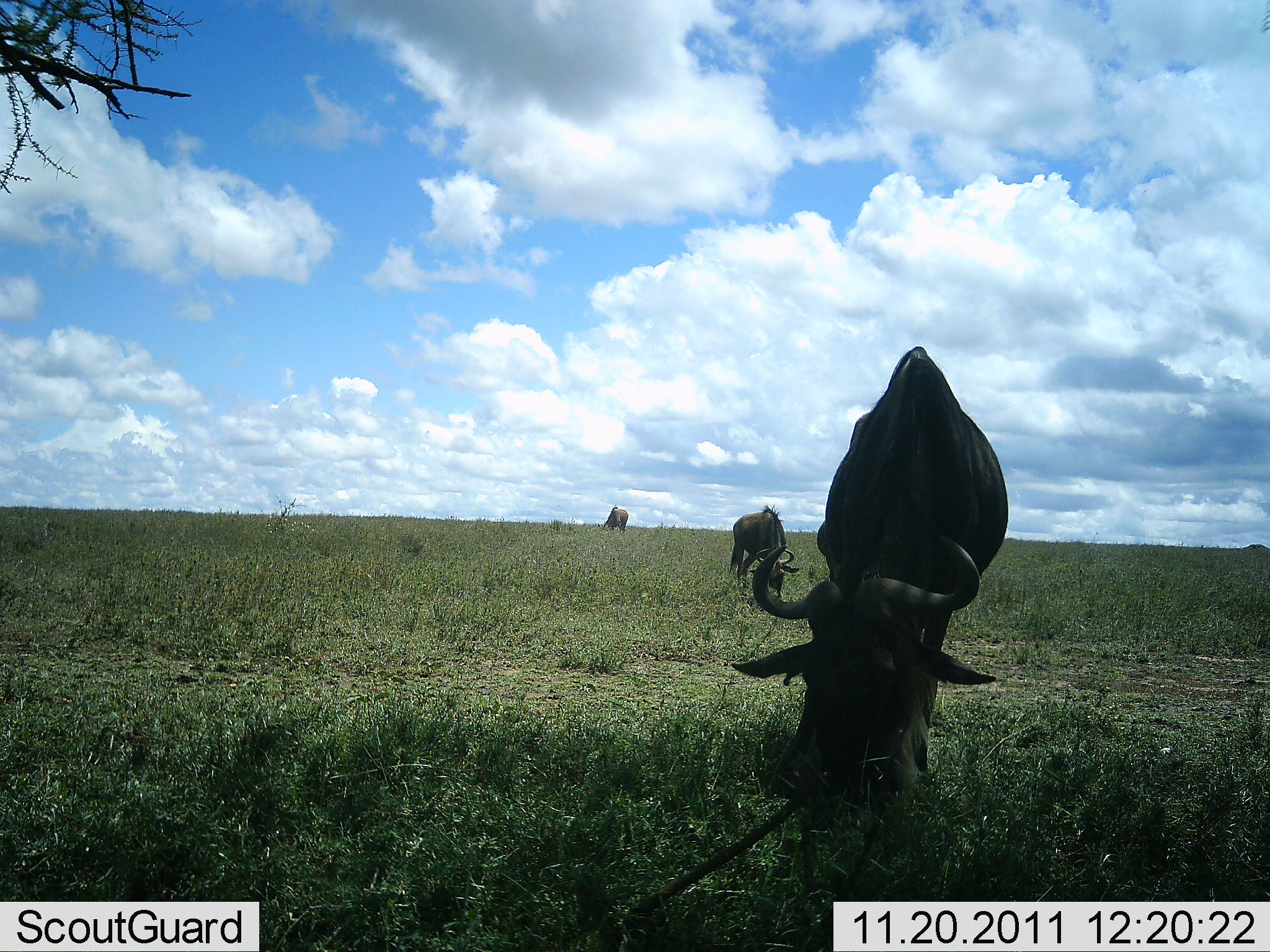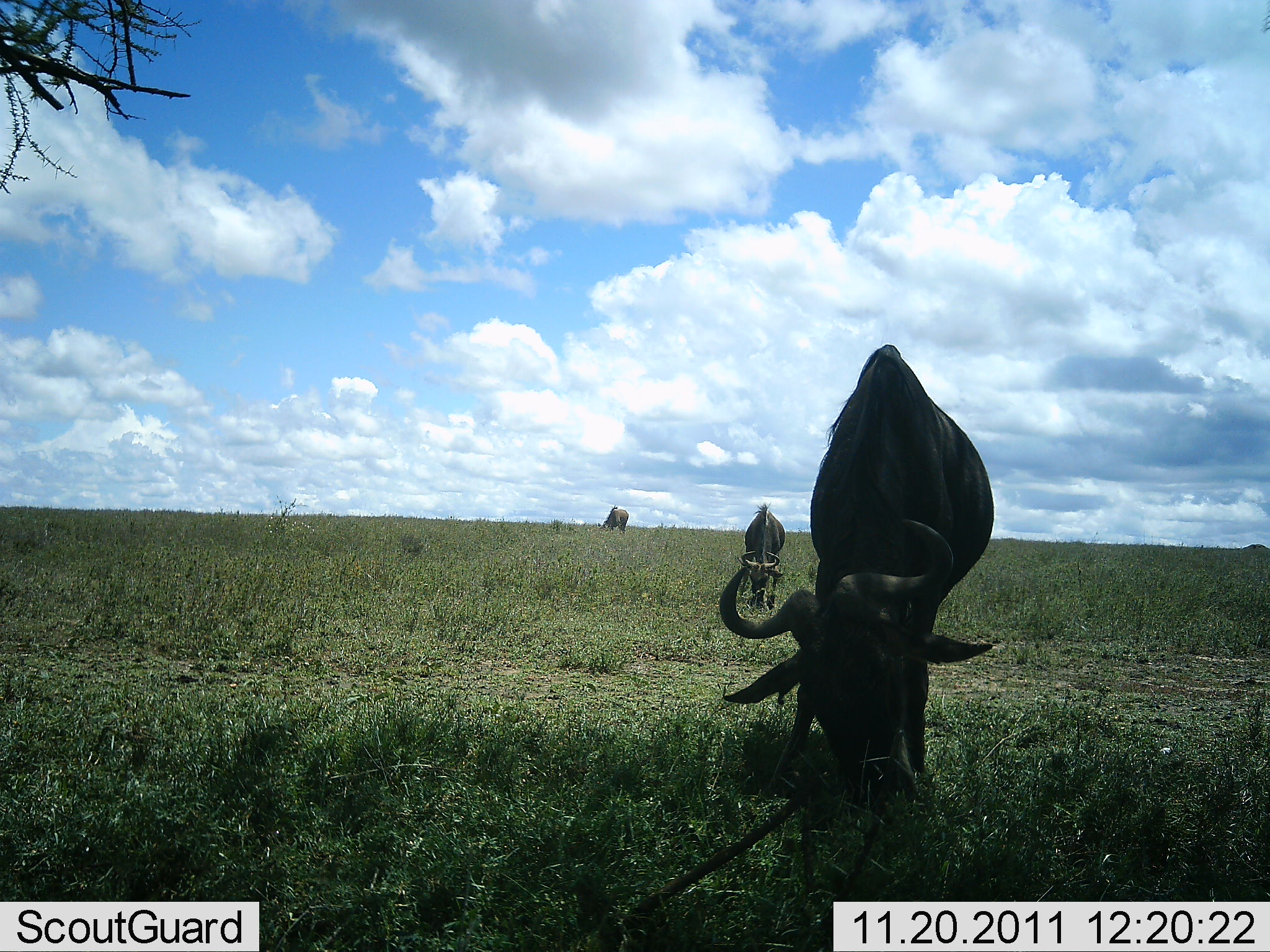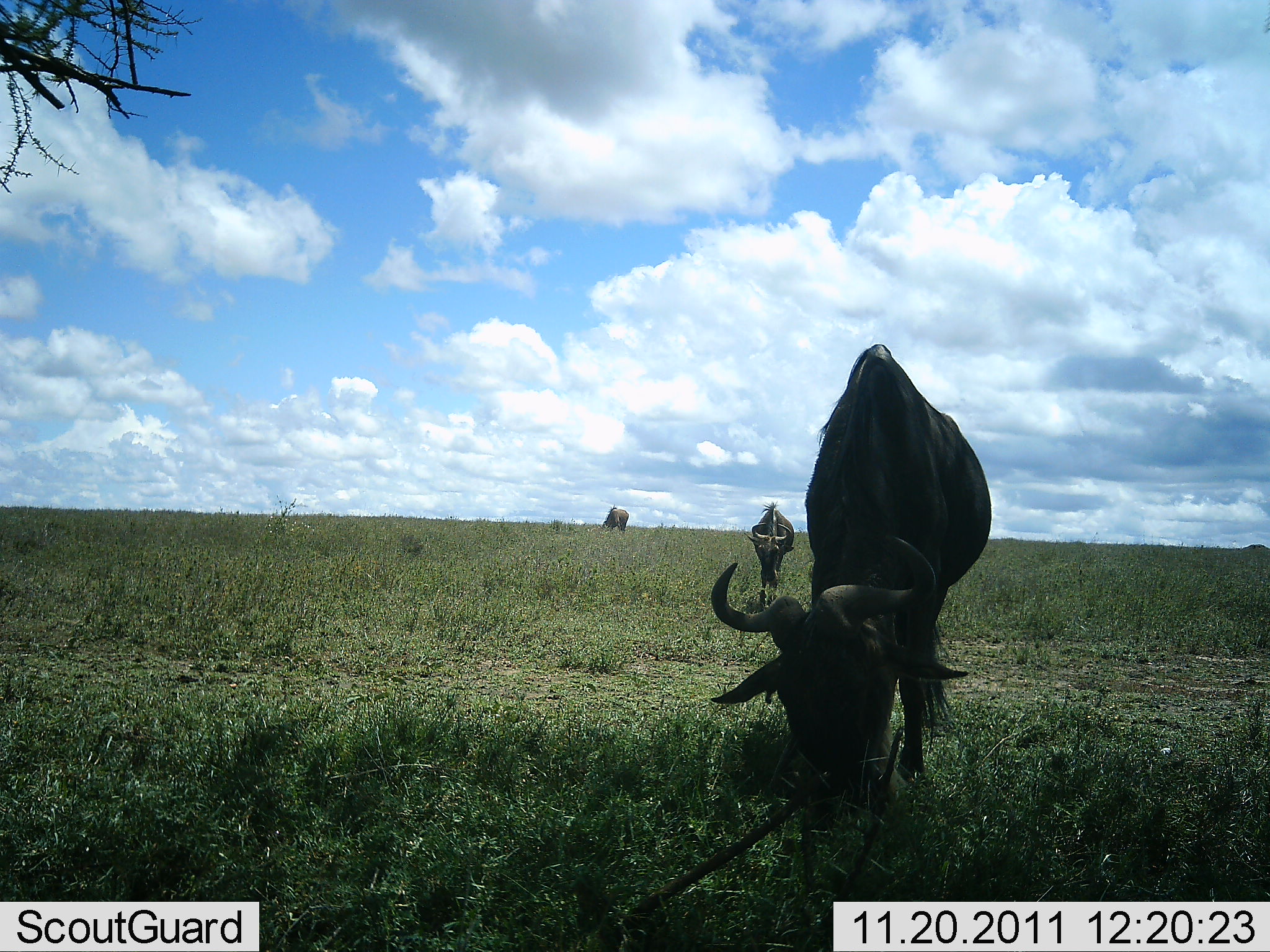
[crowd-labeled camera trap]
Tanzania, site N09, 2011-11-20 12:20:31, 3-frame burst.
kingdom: Animalia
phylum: Chordata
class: Mammalia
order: Artiodactyla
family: Bovidae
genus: Connochaetes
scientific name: Connochaetes taurinus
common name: blue wildebeest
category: wildebeest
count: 3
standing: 29%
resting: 7%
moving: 0%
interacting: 0%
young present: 0%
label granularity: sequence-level